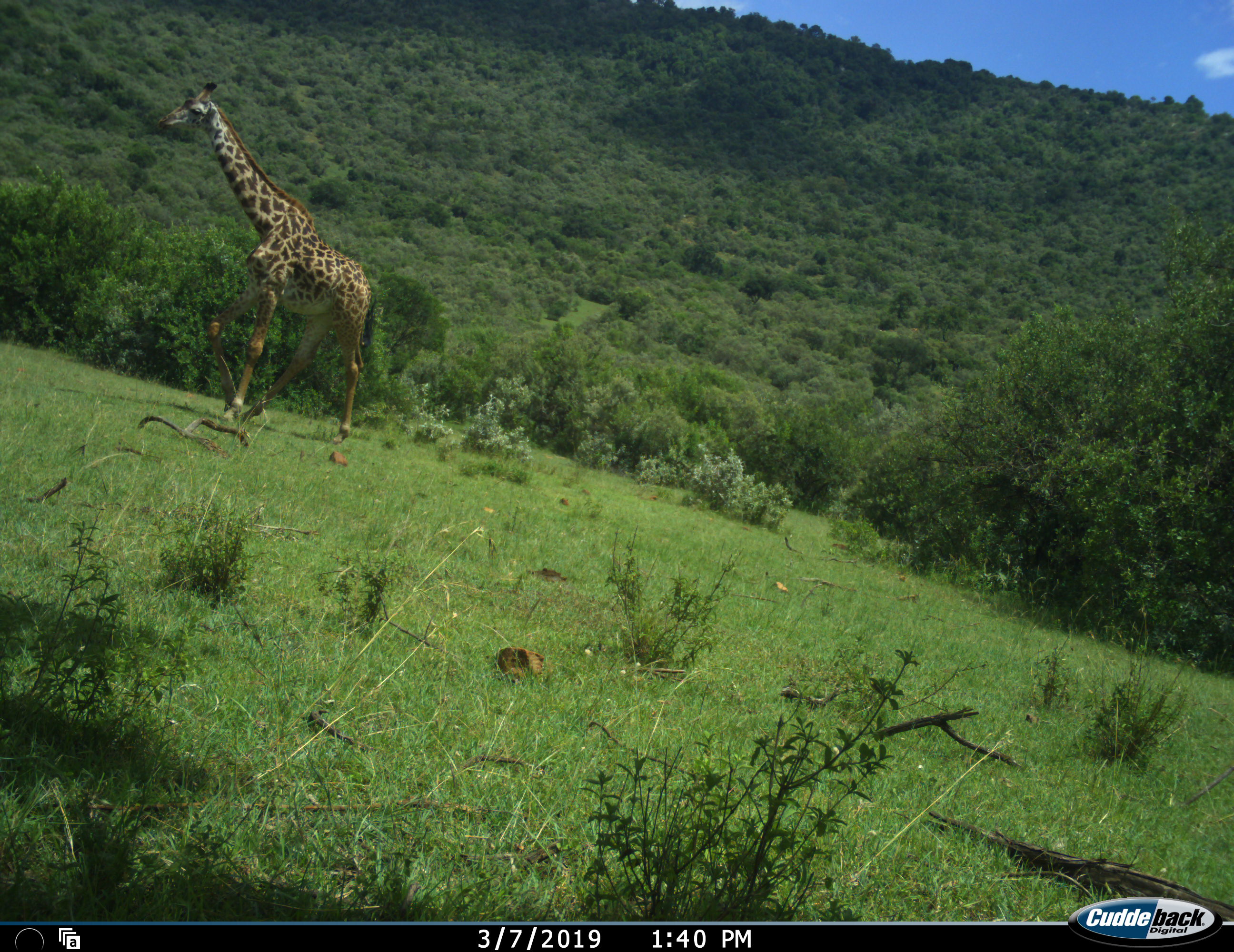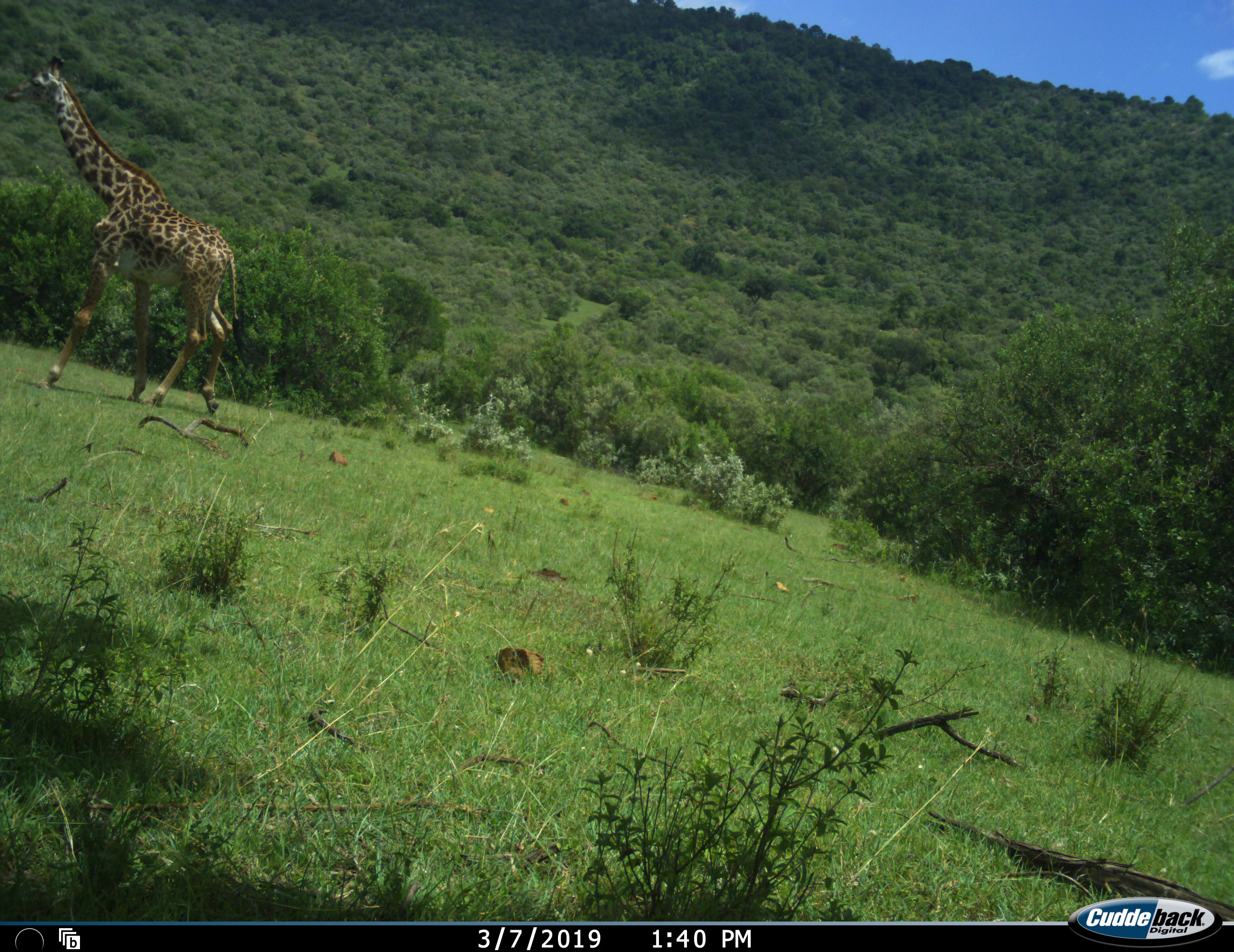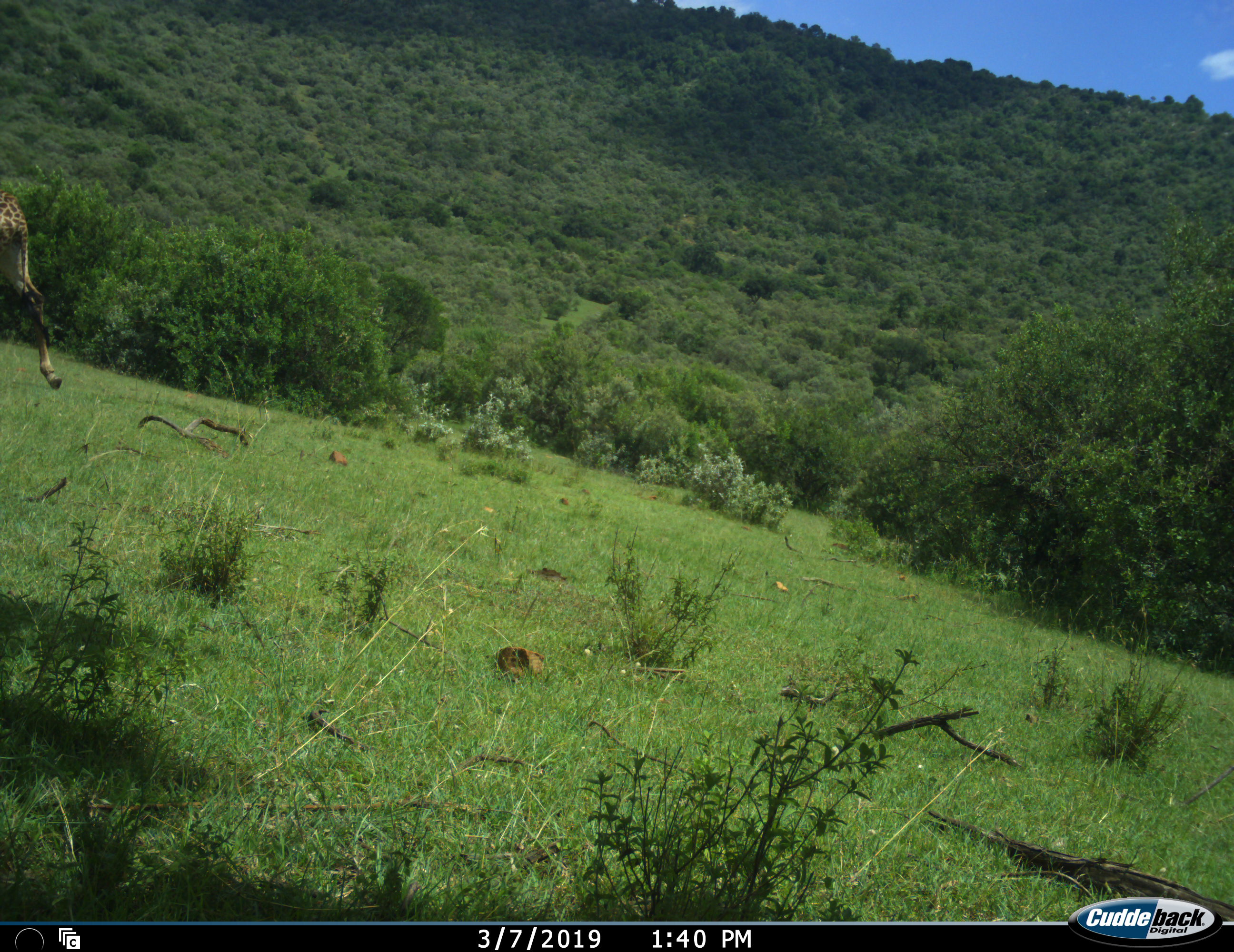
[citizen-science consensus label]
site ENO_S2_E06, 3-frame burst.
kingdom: Animalia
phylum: Chordata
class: Mammalia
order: Artiodactyla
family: Giraffidae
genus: Giraffa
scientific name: Giraffa camelopardalis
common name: giraffe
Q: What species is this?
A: Giraffe (Giraffa camelopardalis).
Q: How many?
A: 1.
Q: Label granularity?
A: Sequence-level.